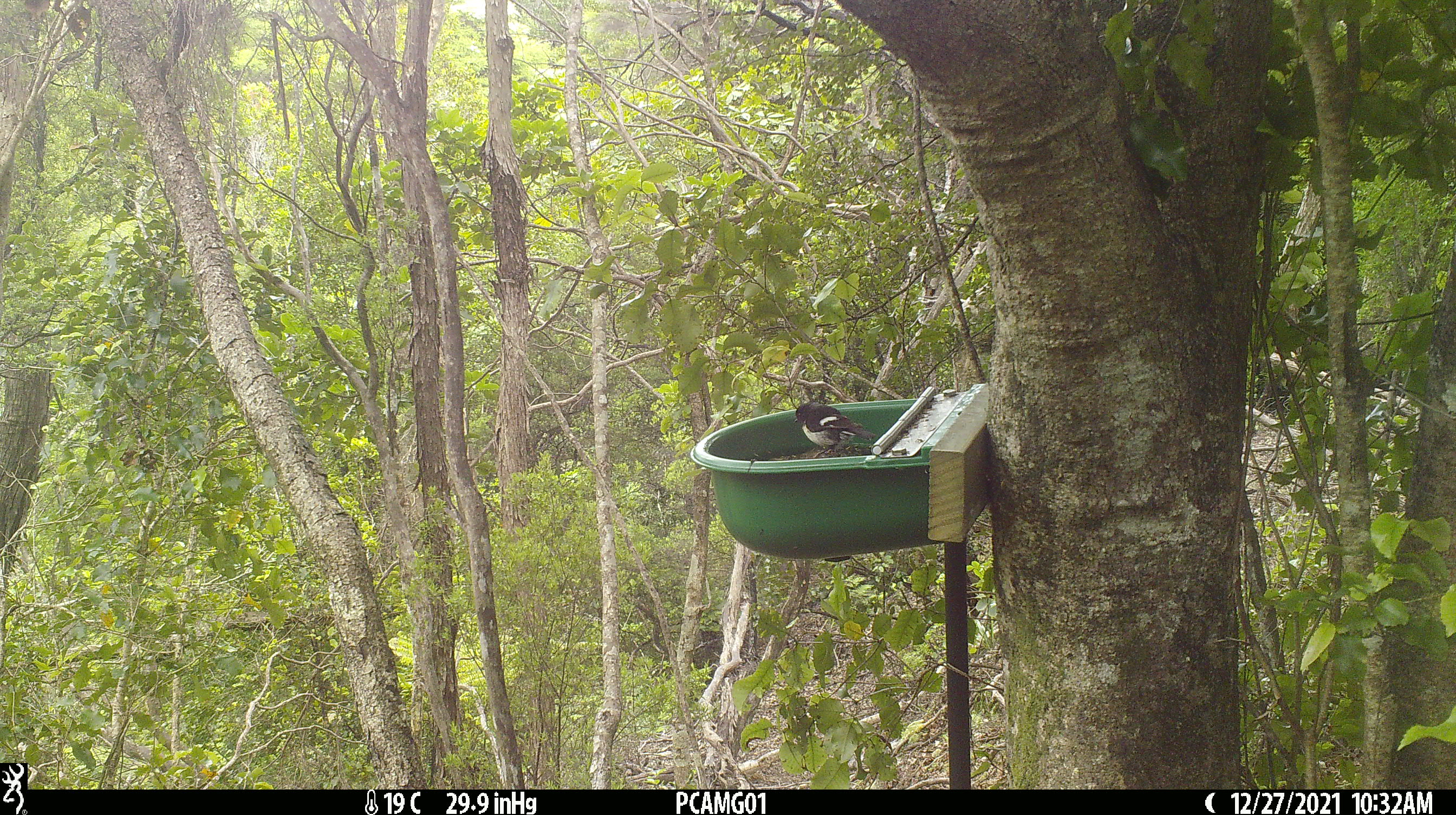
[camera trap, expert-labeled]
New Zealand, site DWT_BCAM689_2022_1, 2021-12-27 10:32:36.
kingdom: Animalia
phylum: Chordata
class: Aves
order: Passeriformes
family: Petroicidae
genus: Petroica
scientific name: Petroica macrocephala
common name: tomtit